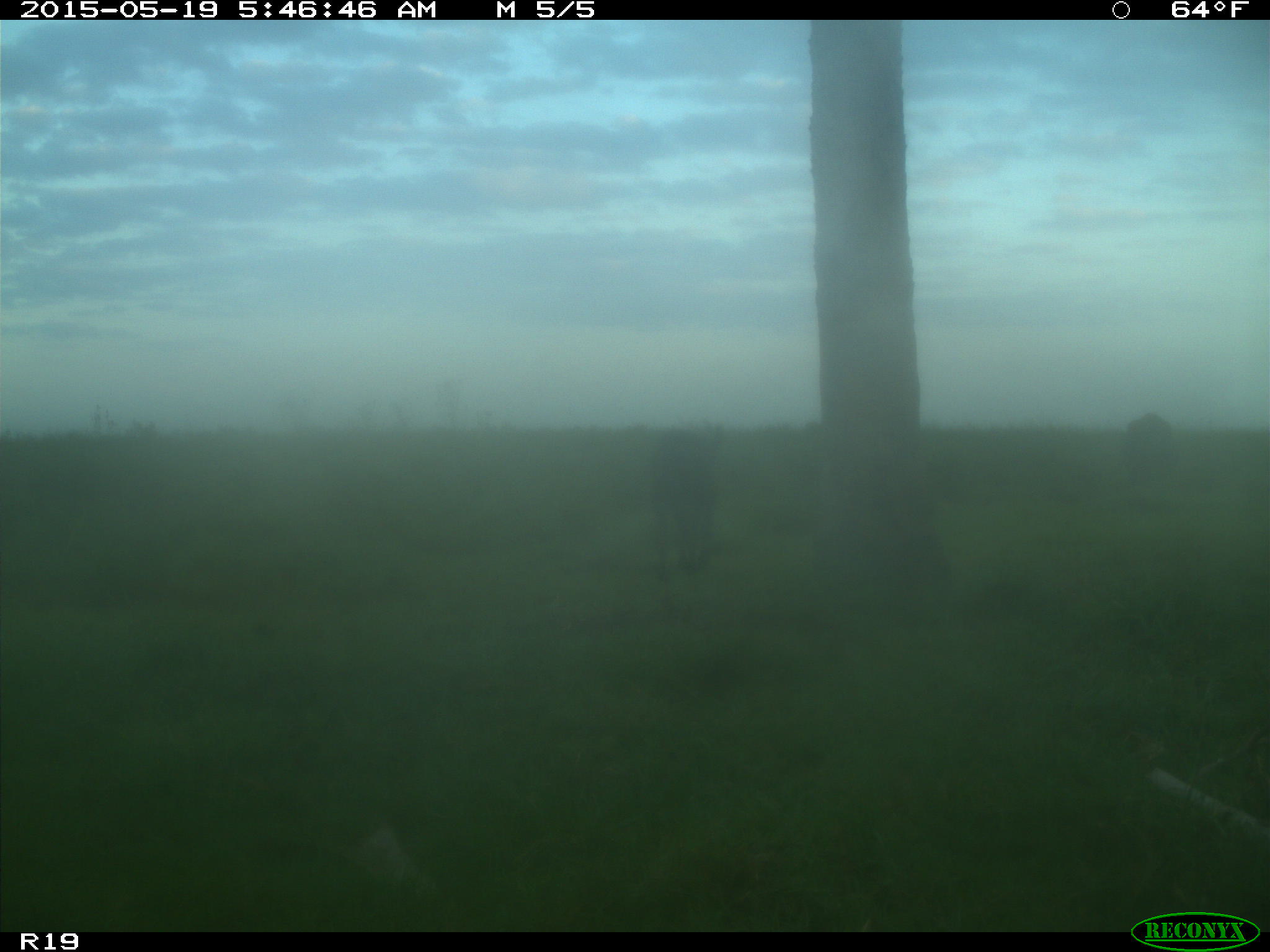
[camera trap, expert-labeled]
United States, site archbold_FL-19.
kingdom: Animalia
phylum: Chordata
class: Mammalia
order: Artiodactyla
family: Bovidae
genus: Bos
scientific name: Bos taurus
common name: domestic cow